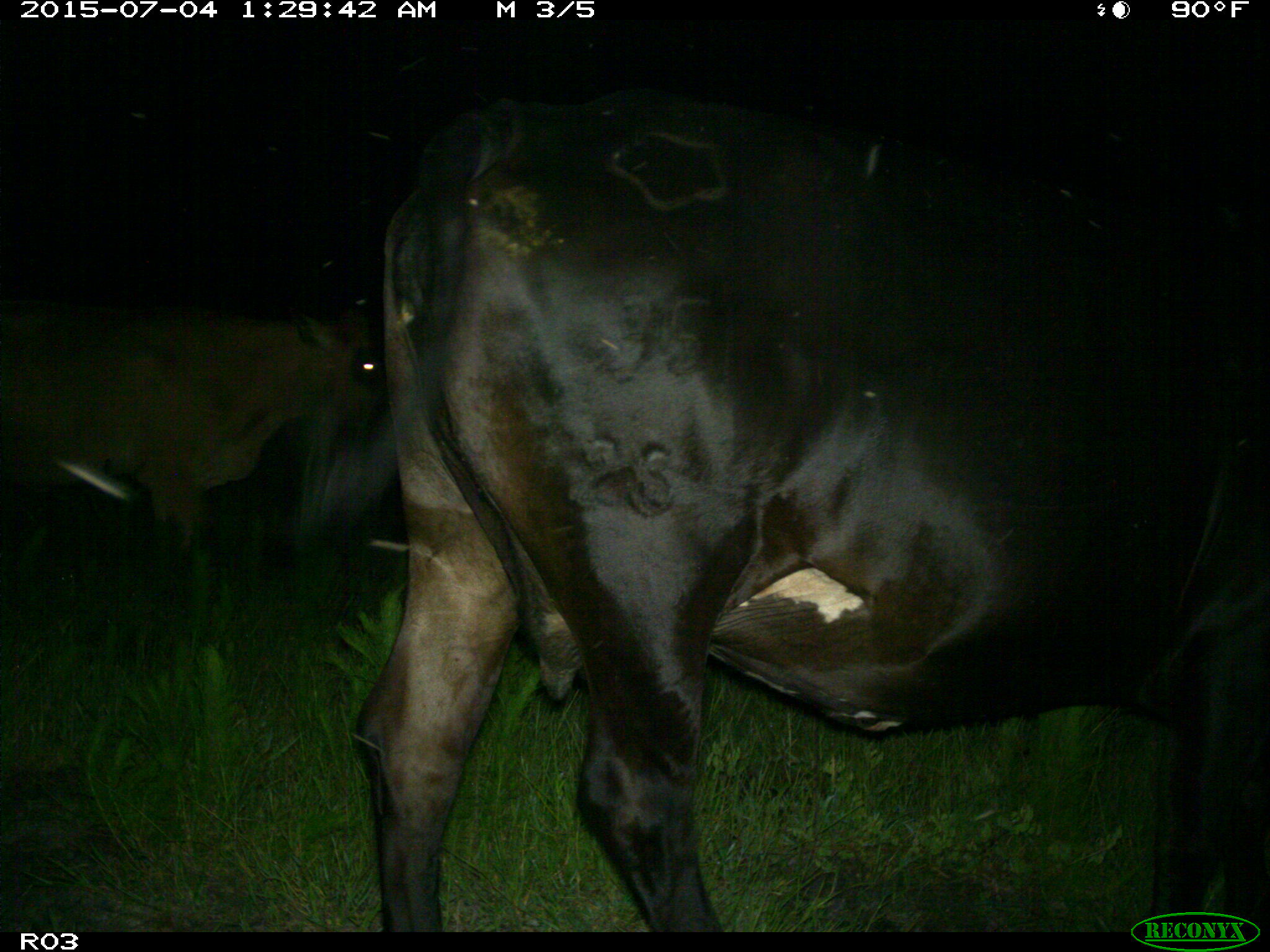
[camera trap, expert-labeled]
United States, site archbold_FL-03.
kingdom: Animalia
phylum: Chordata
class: Mammalia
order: Artiodactyla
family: Bovidae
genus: Bos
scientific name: Bos taurus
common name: domestic cow